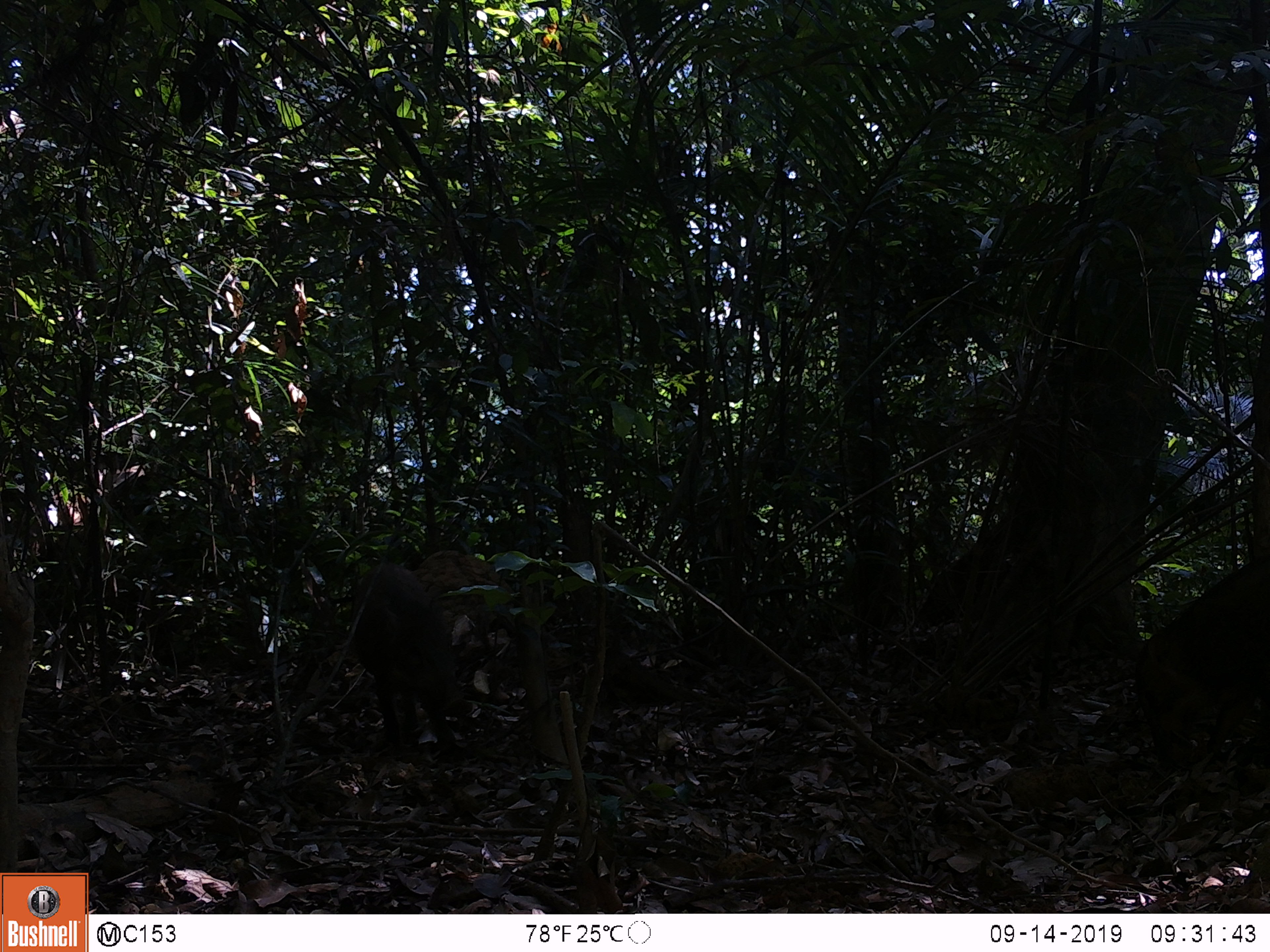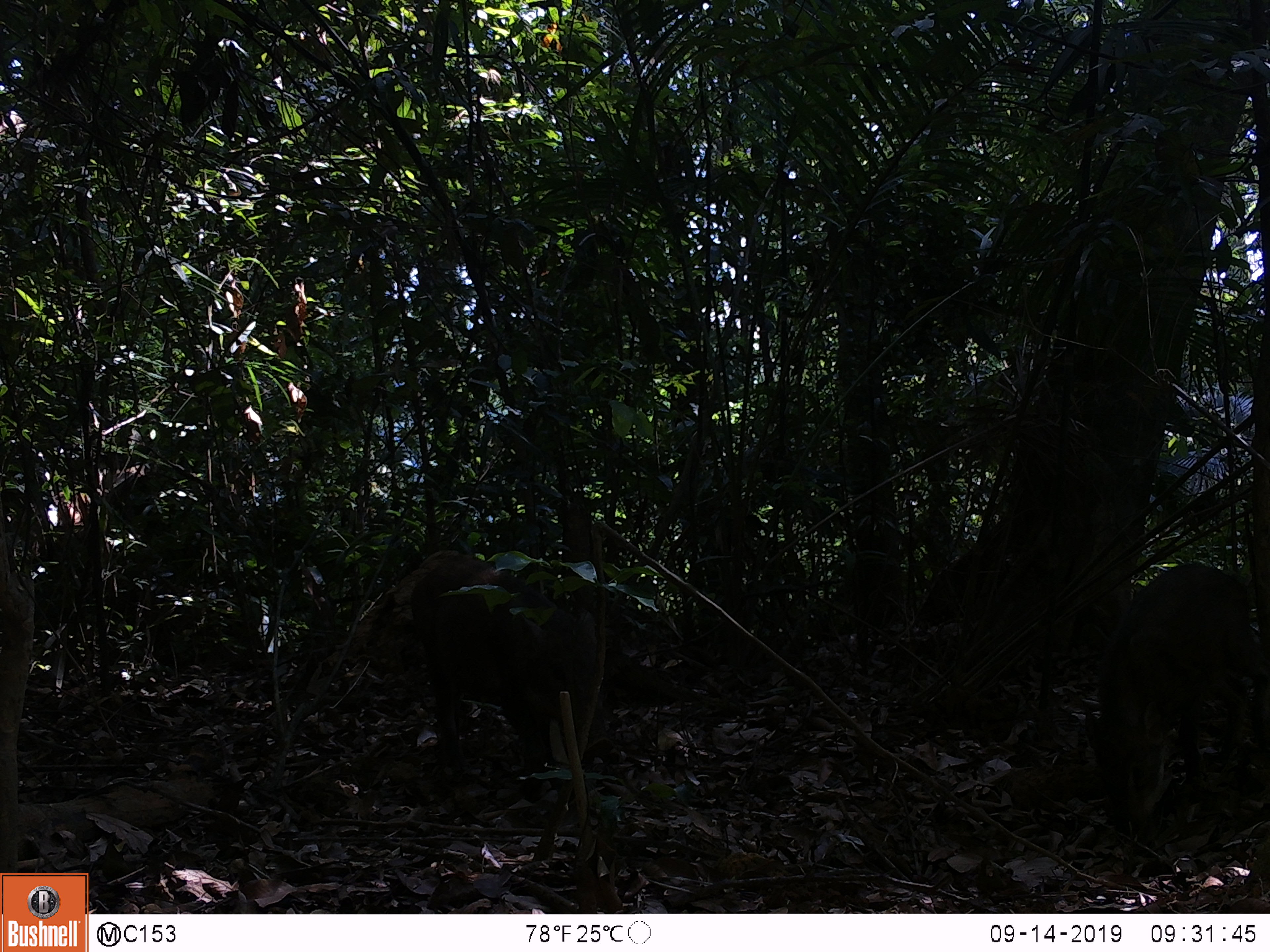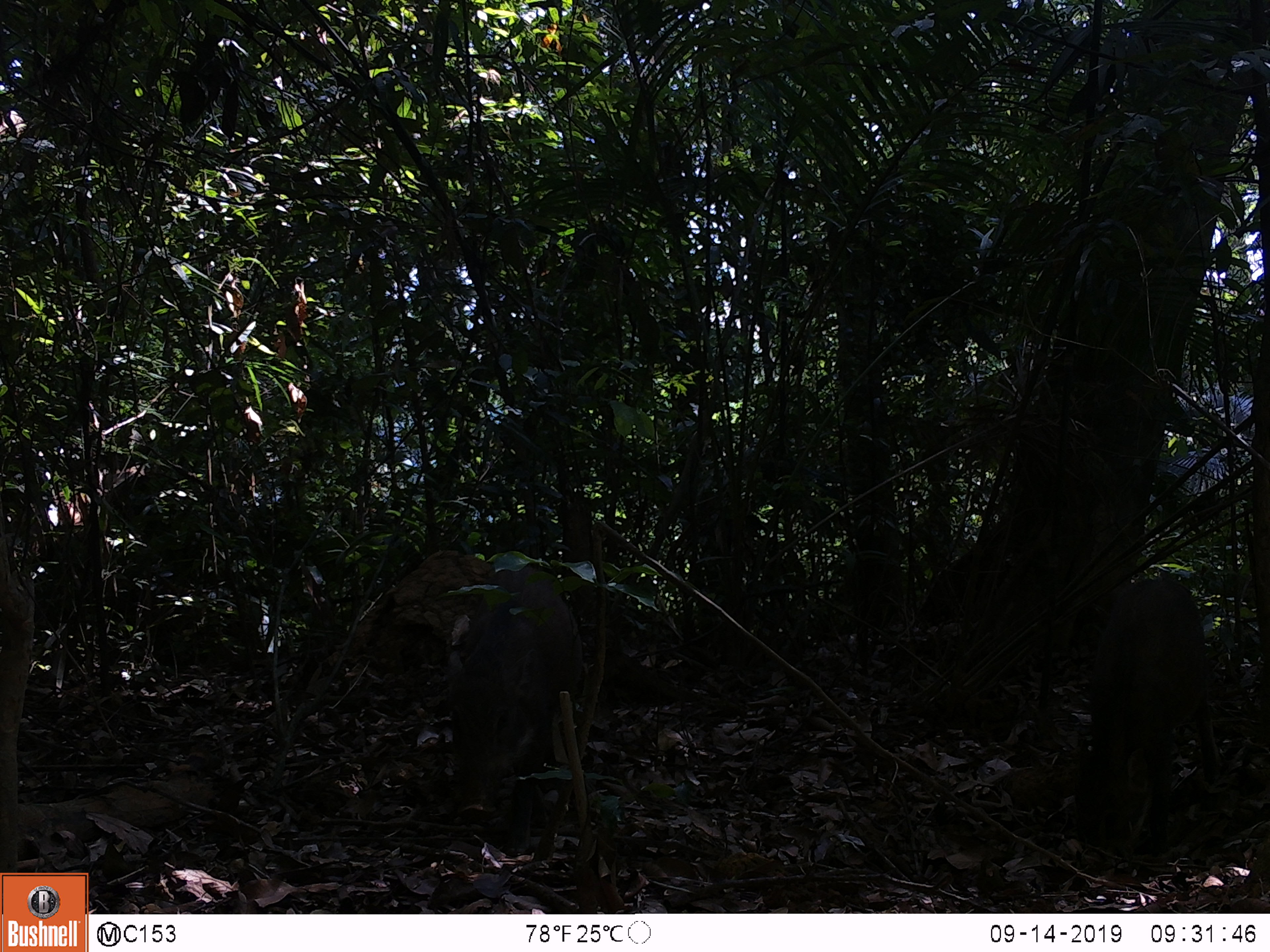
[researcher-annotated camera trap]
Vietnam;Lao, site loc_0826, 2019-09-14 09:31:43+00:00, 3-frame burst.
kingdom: Animalia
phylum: Chordata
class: Mammalia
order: Artiodactyla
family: Suidae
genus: Sus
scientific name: Sus scrofa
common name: eurasian wild pig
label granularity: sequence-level